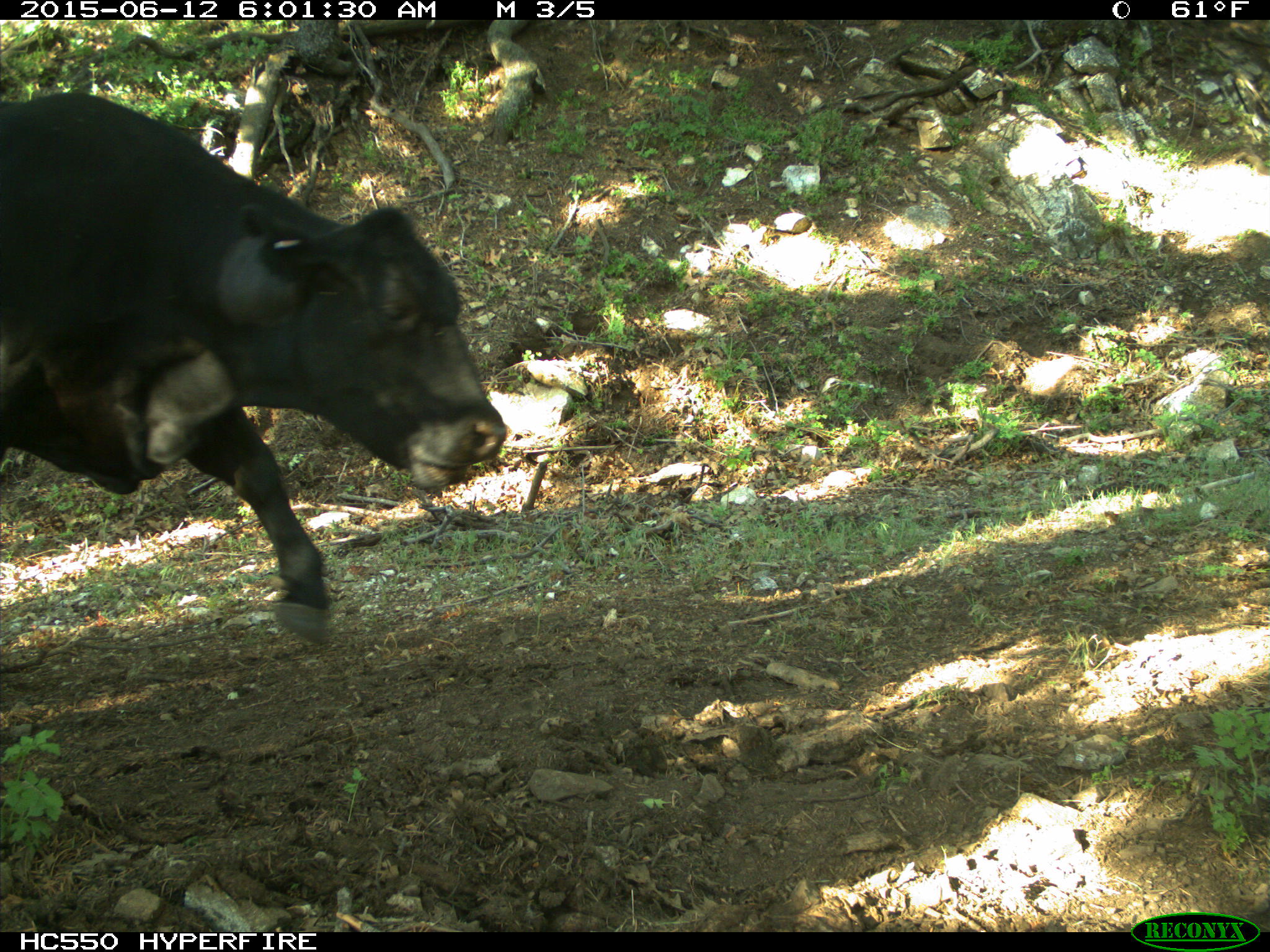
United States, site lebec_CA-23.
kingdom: Animalia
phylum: Chordata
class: Mammalia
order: Artiodactyla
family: Bovidae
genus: Bos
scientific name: Bos taurus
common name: domestic cow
Bos taurus (domestic cow).